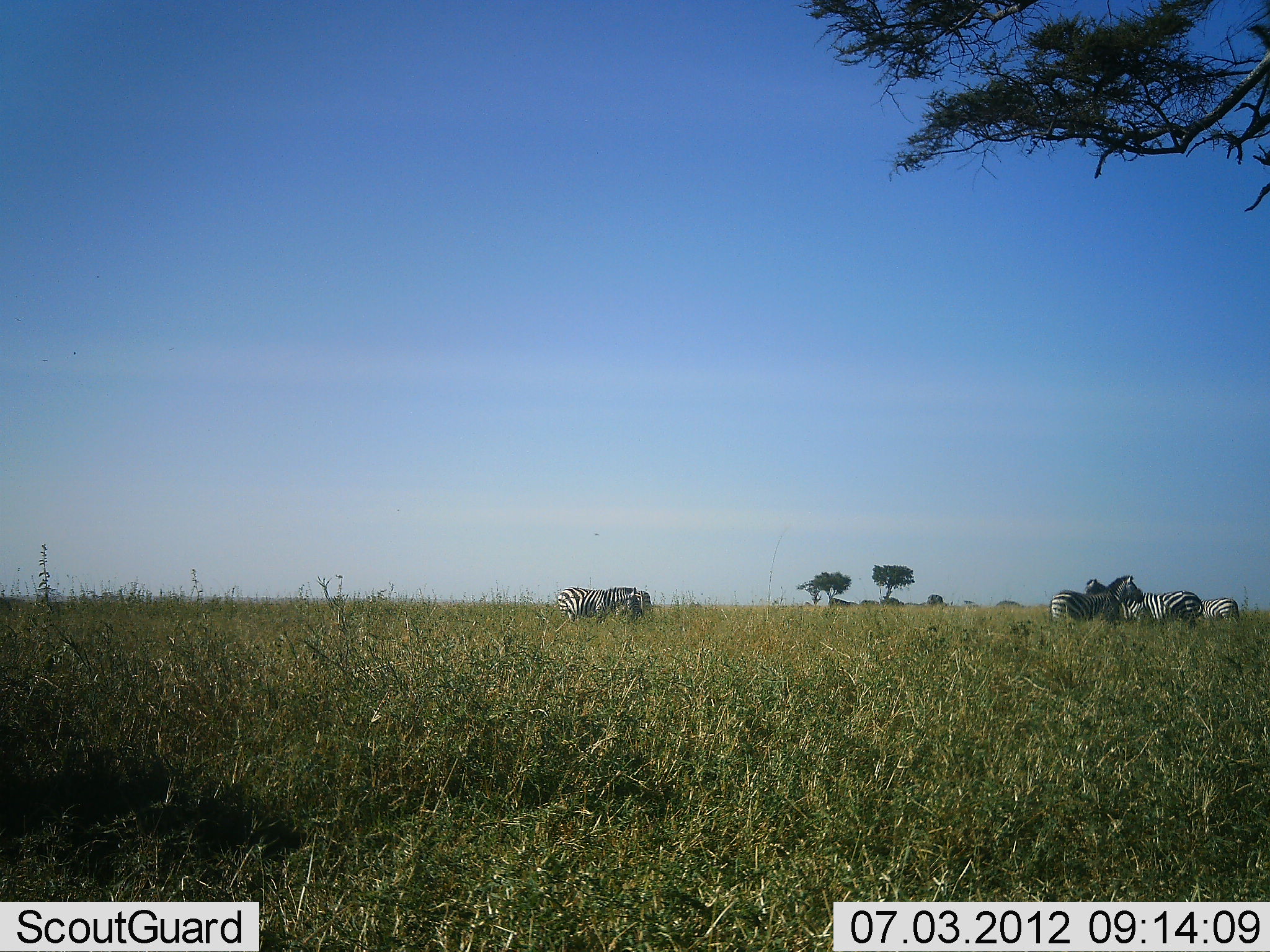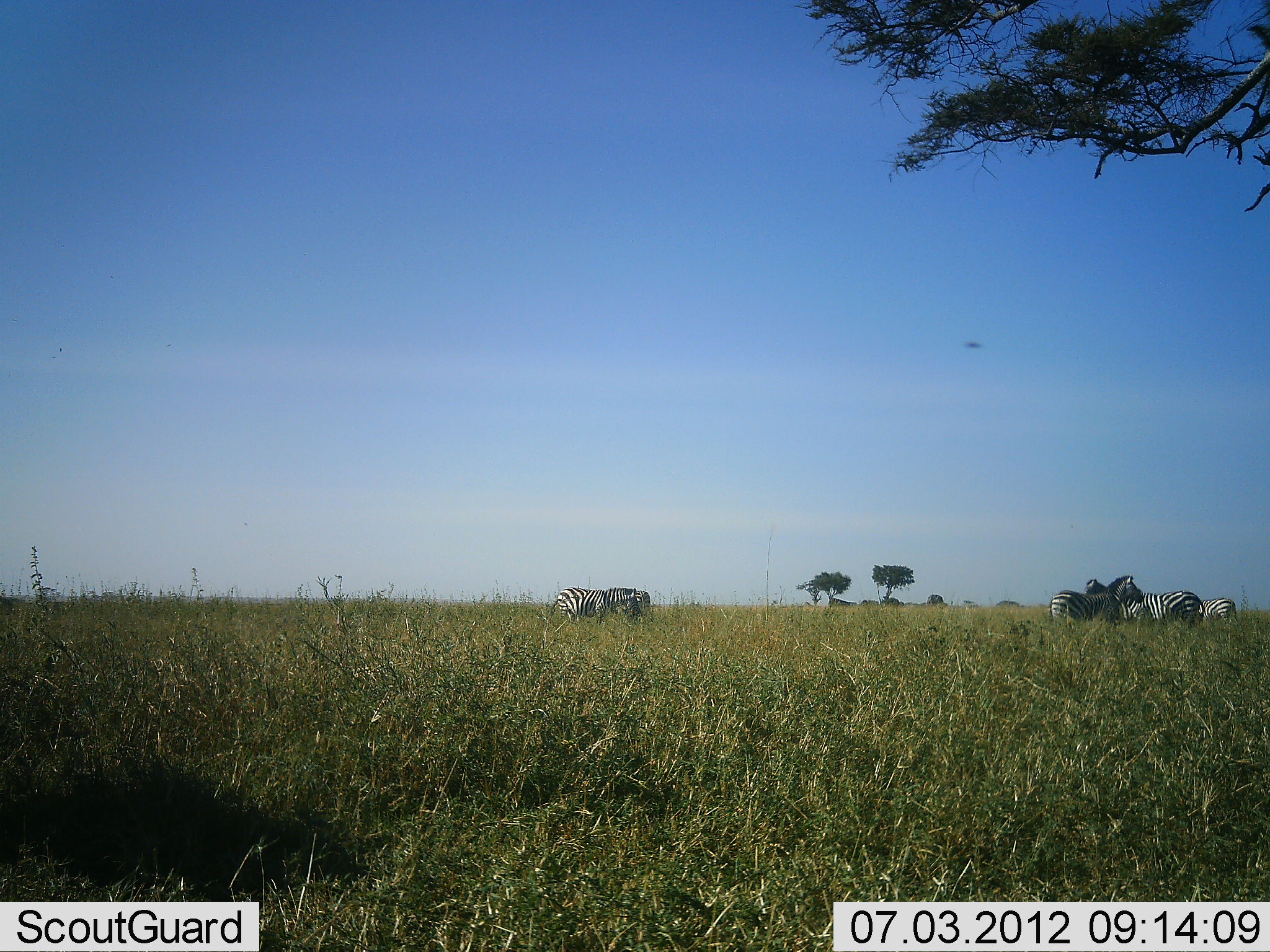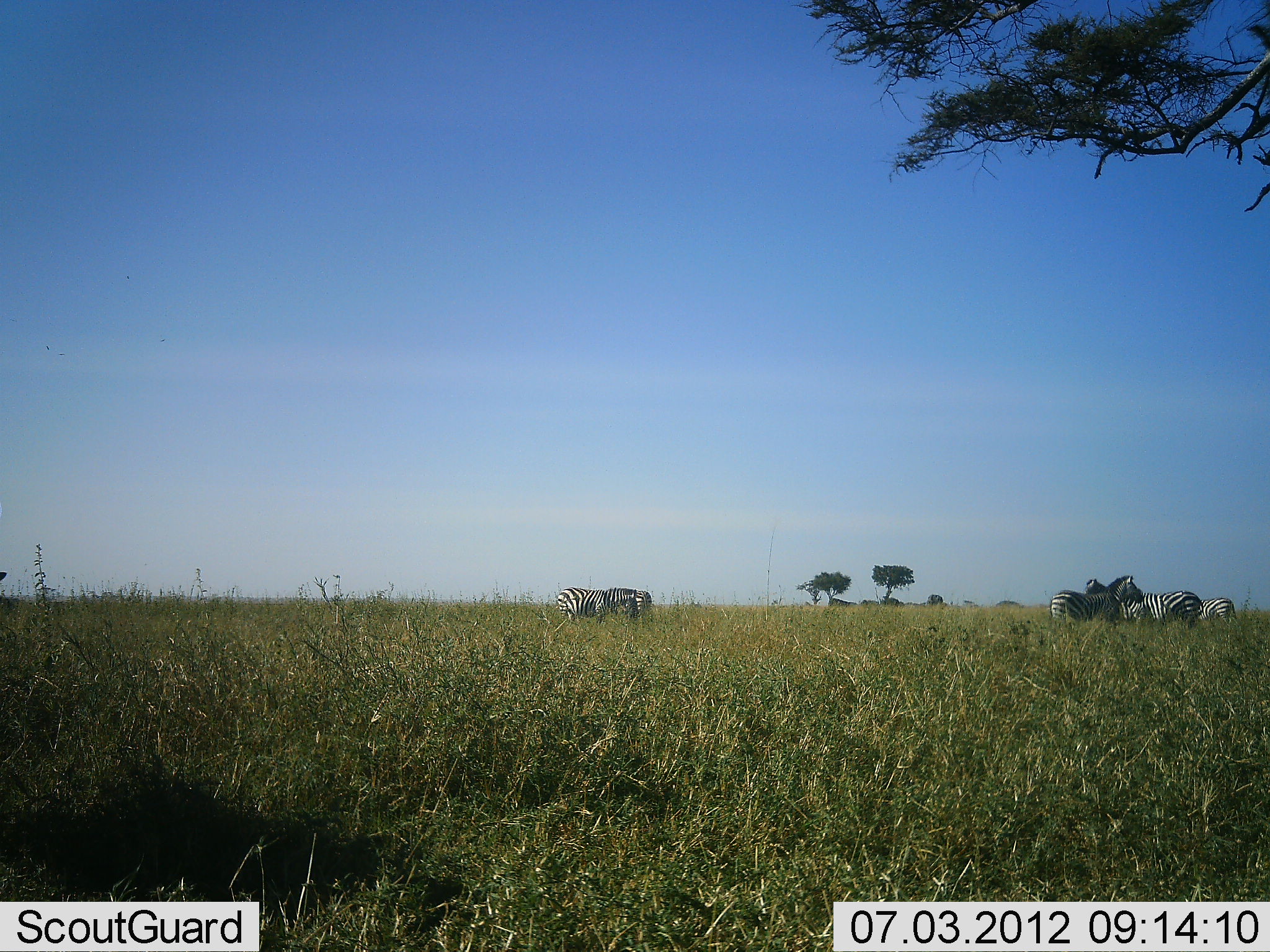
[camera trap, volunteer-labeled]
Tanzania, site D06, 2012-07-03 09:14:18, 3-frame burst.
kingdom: Animalia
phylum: Chordata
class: Mammalia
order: Perissodactyla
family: Equidae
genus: Equus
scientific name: Equus quagga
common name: plains zebra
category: zebra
Zebra (plains zebra) (Equus quagga), count 5. Behavior (volunteer vote fractions): standing 92%, resting 0%, moving 0%, interacting 23%. Young present (vote fraction): 0%. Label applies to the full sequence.